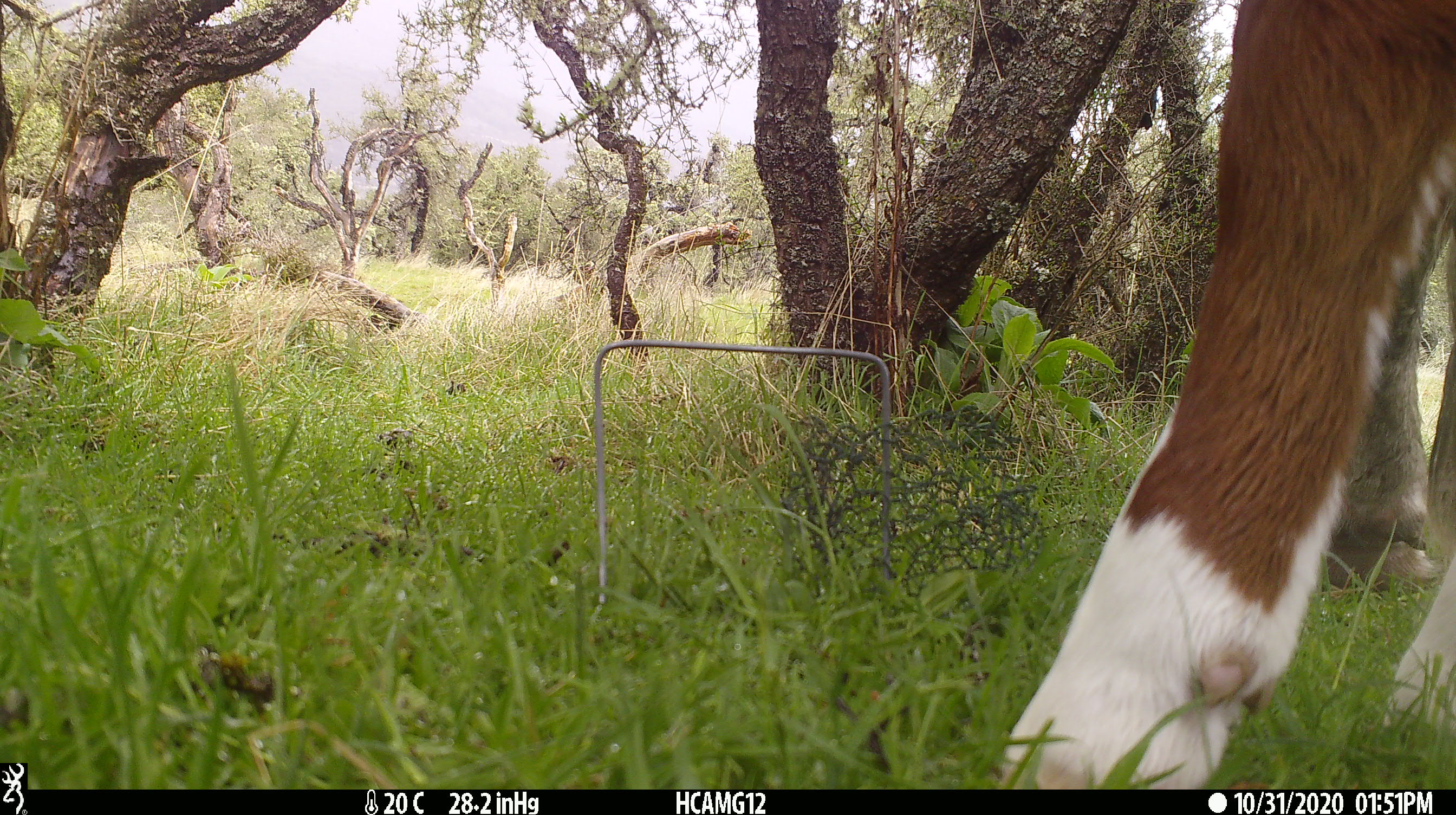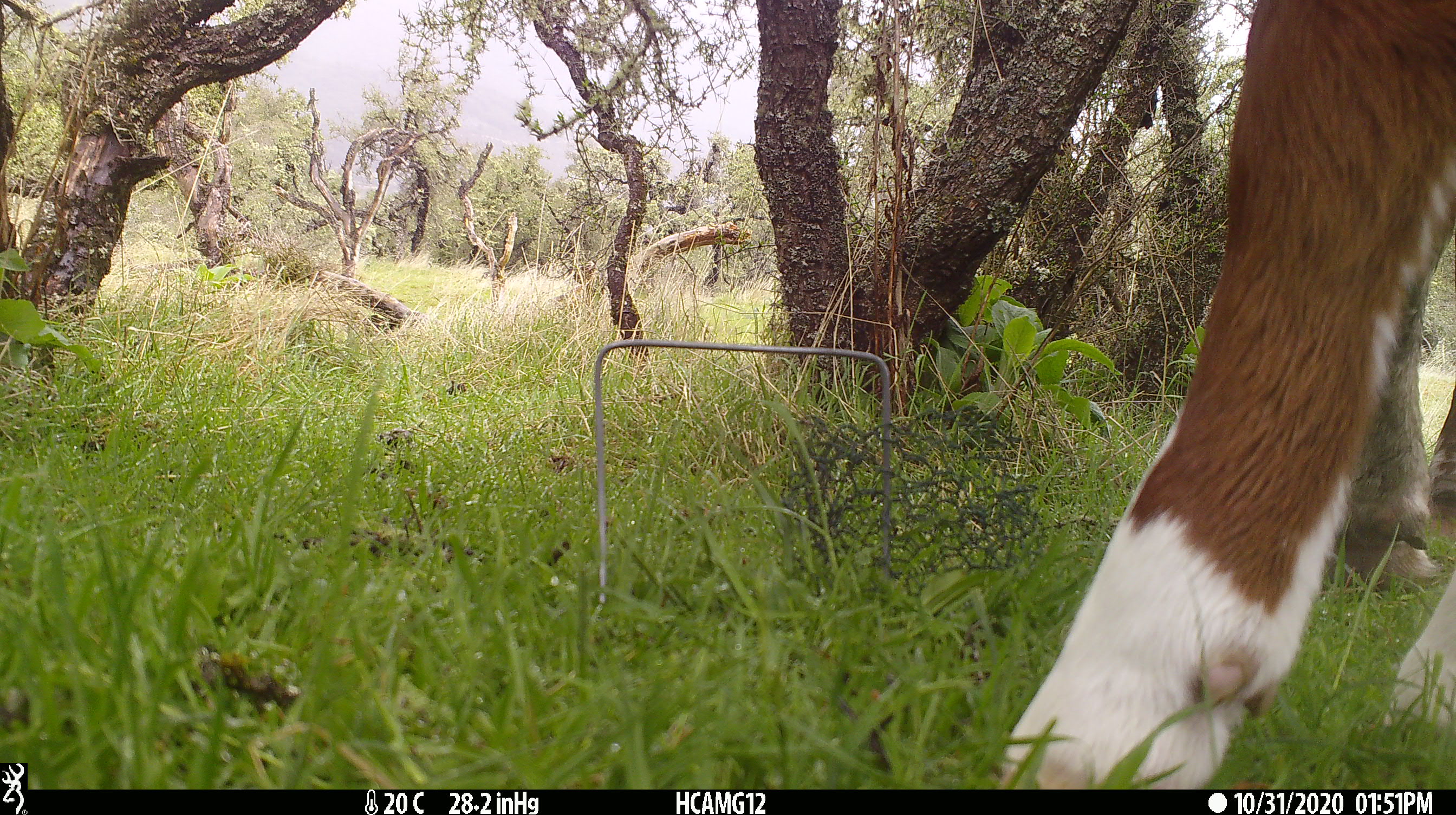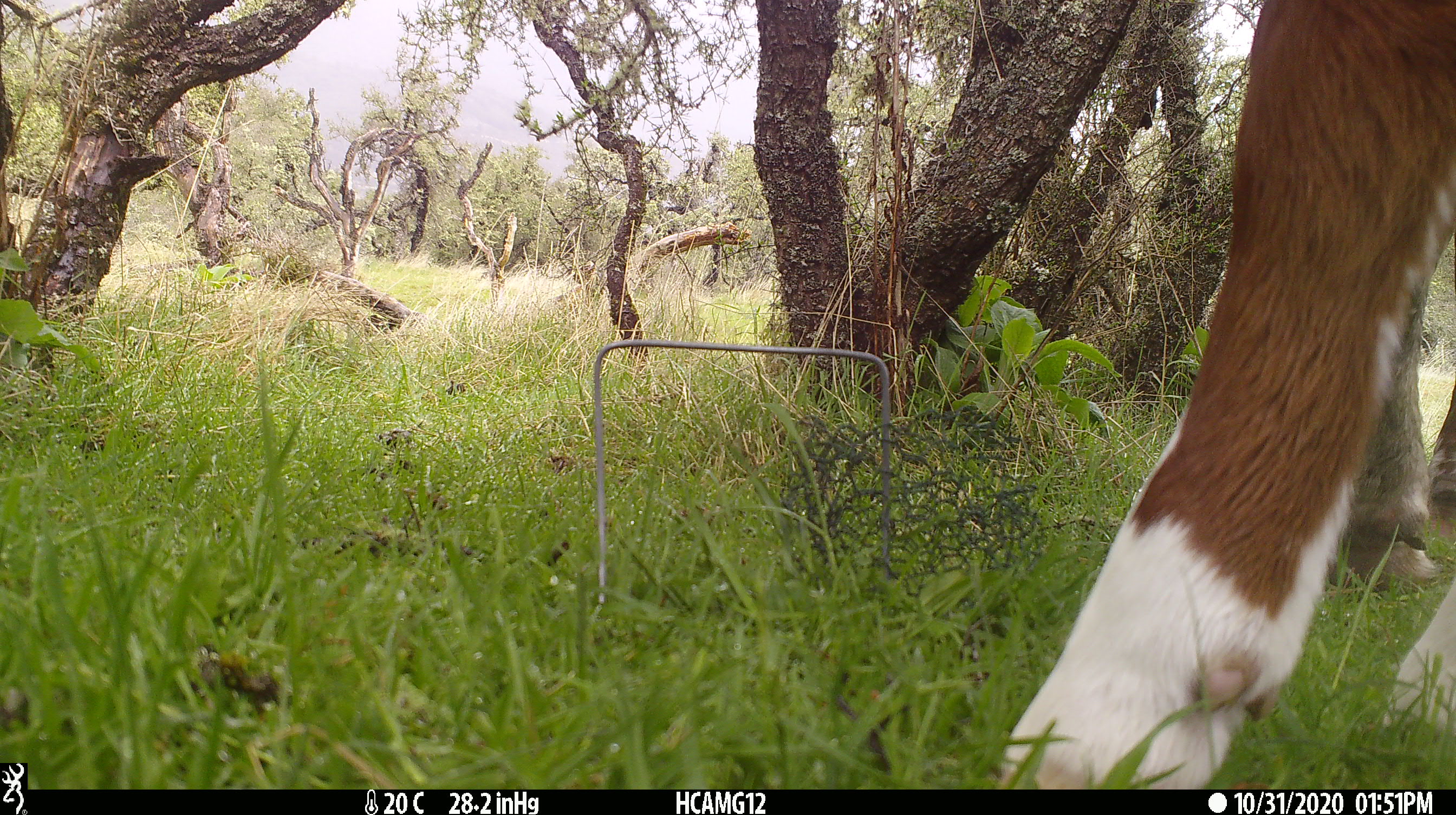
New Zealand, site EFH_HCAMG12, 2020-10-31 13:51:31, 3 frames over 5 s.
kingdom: Animalia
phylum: Chordata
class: Mammalia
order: Artiodactyla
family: Bovidae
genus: Bos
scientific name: Bos taurus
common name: domestic cow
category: cow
Cow (domestic cow) (Bos taurus).